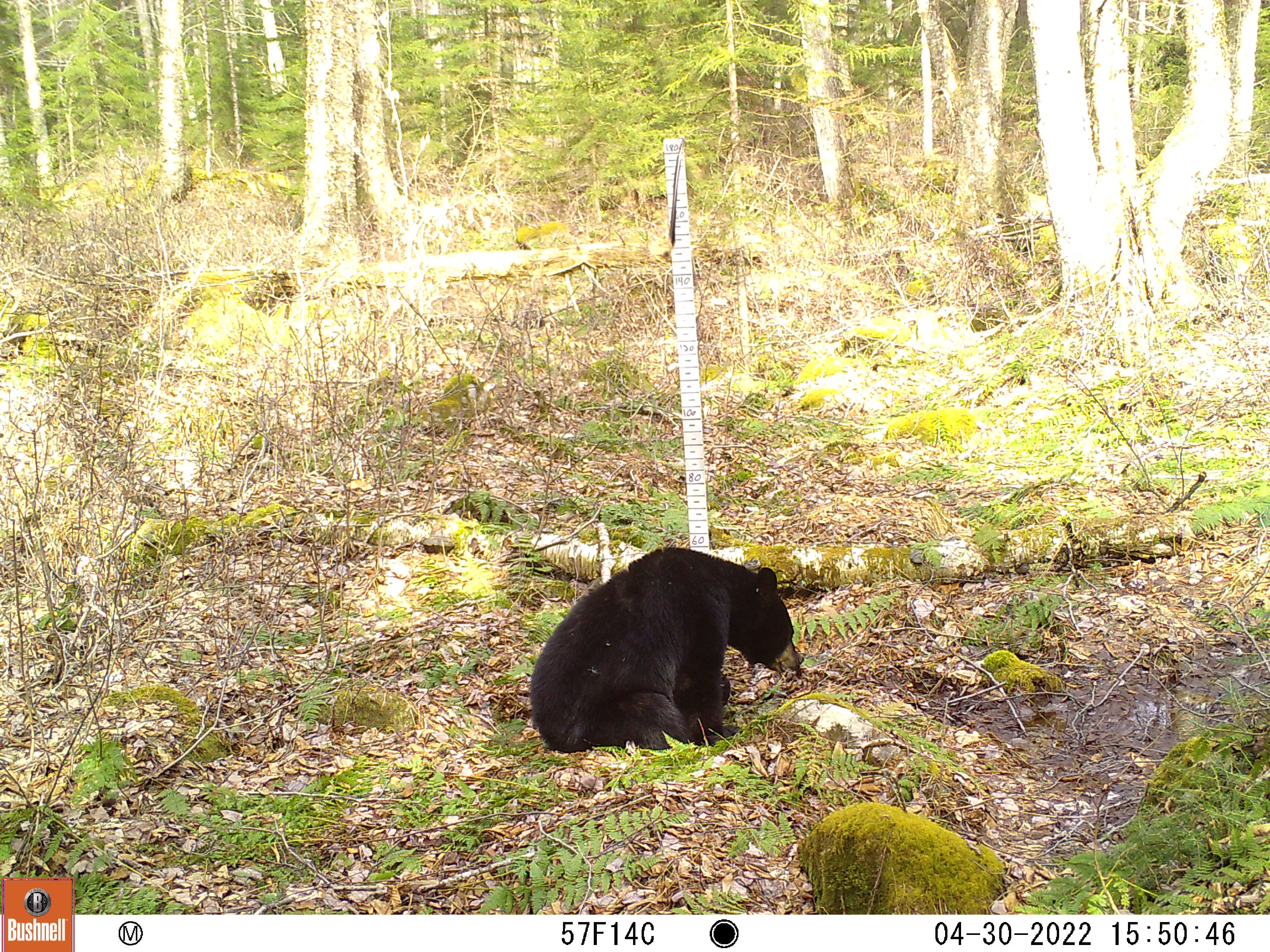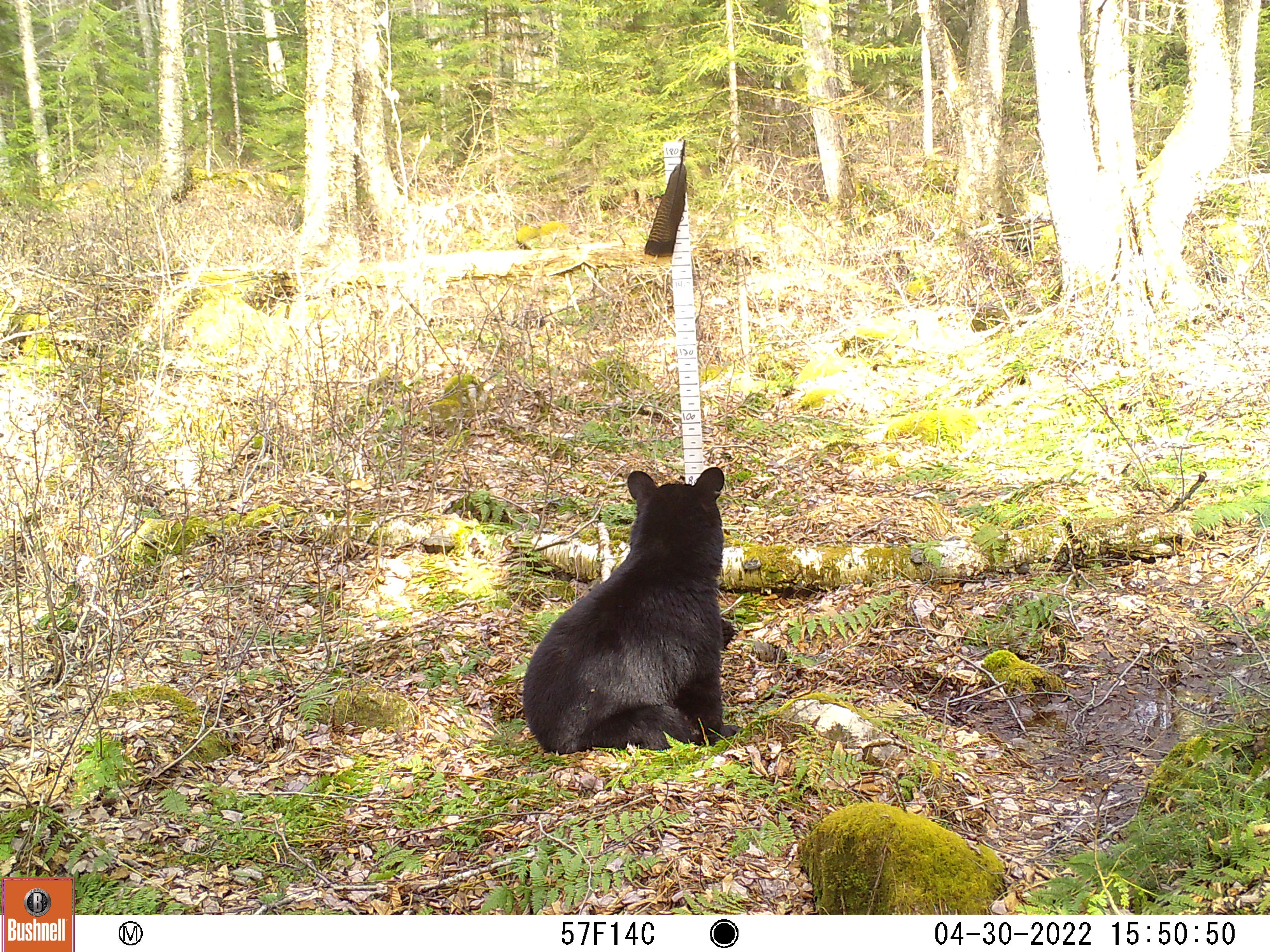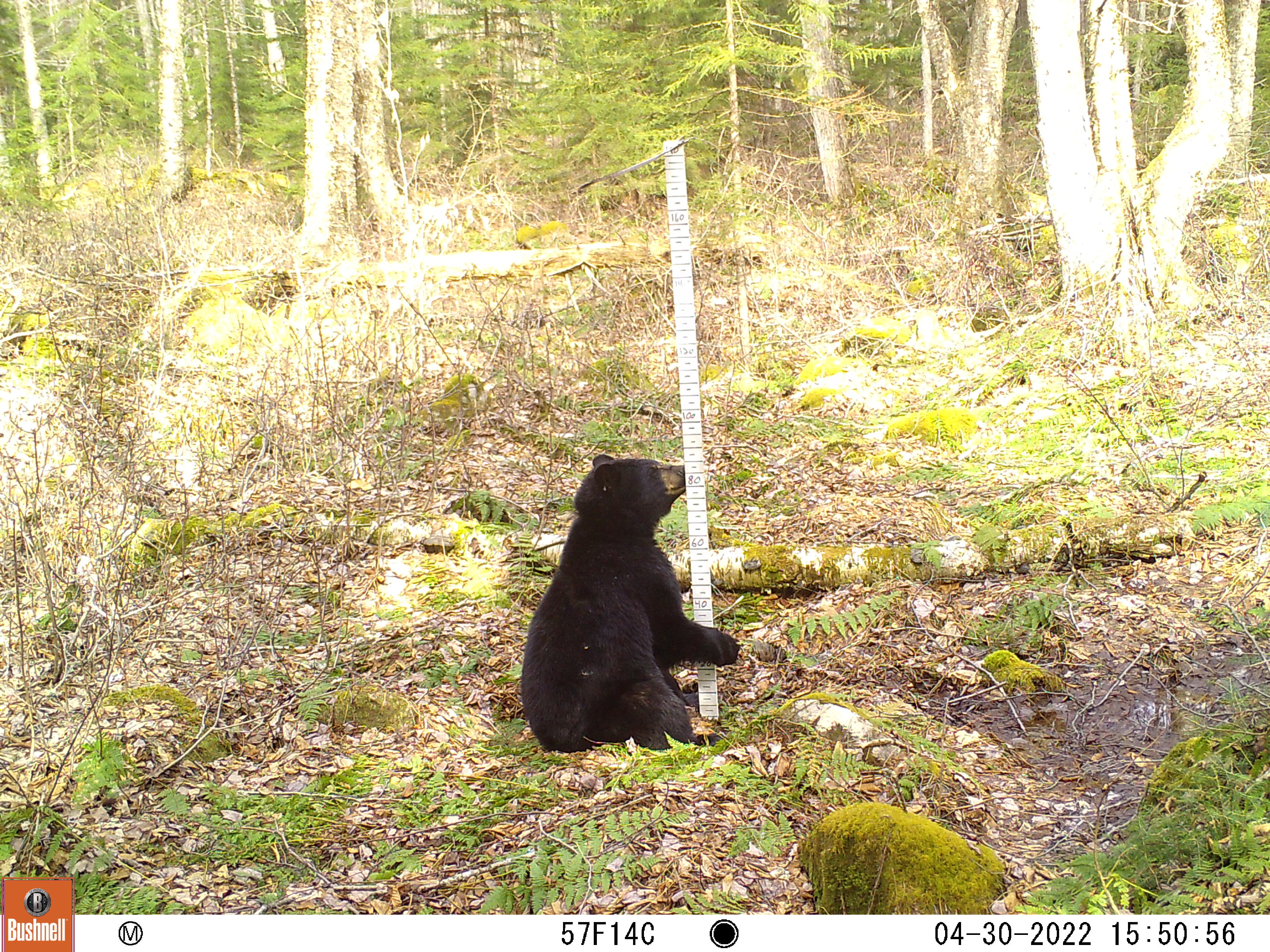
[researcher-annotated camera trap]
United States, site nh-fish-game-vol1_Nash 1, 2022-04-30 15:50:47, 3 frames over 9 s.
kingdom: Animalia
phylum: Chordata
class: Mammalia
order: Carnivora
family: Ursidae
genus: Ursus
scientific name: Ursus americanus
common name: black bear